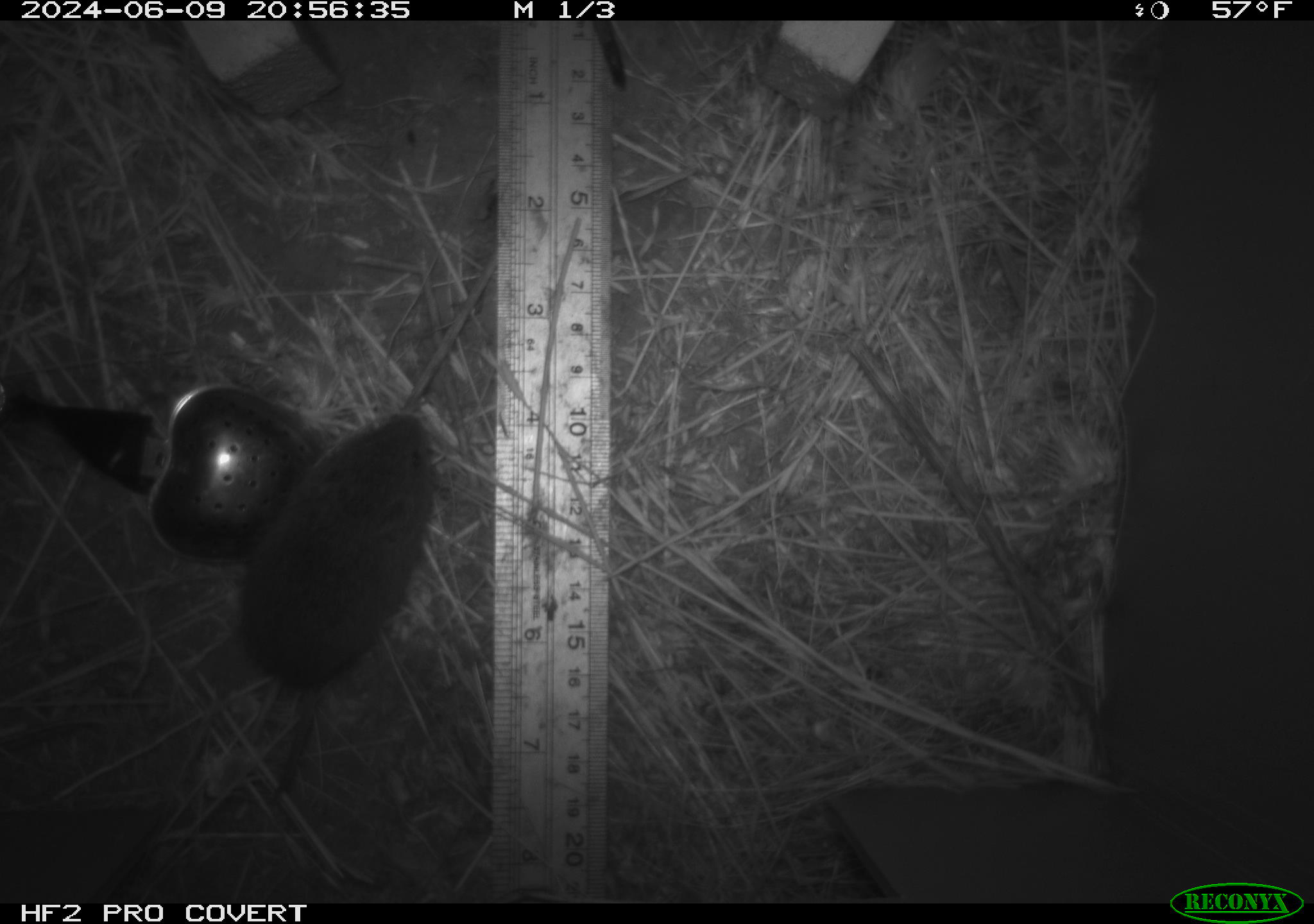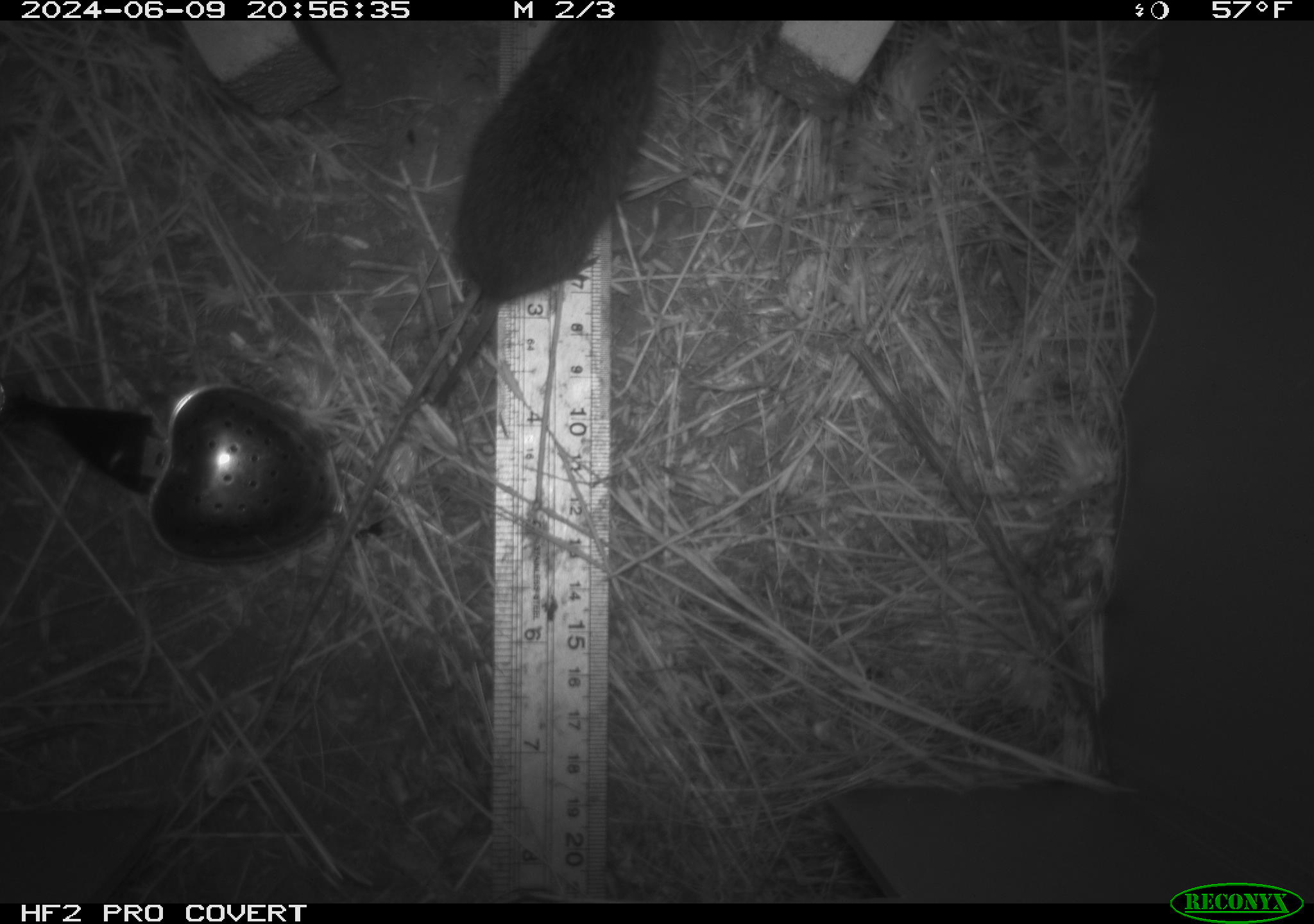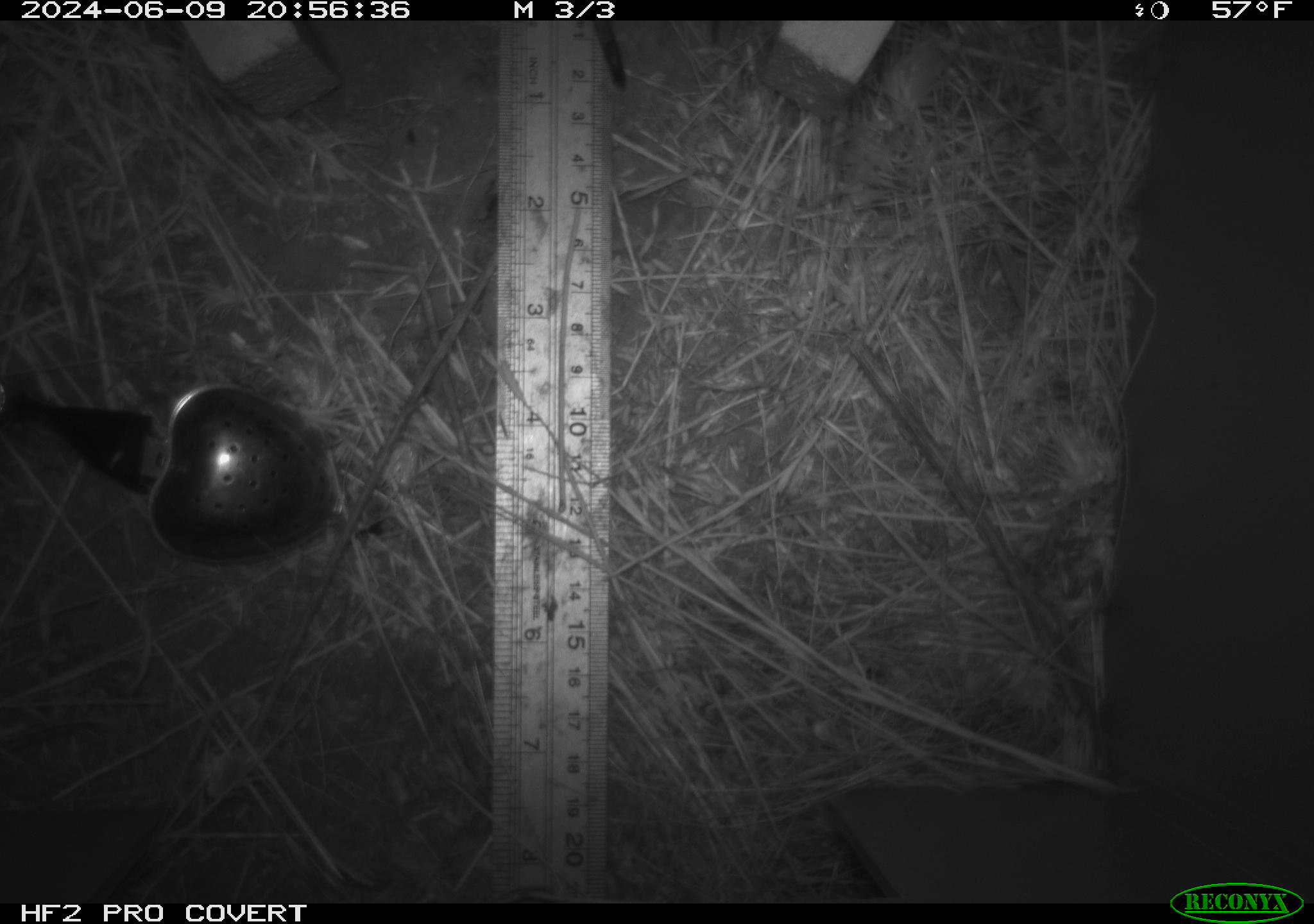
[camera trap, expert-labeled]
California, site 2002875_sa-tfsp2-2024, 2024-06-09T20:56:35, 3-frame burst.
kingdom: Animalia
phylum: Chordata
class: Mammalia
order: Rodentia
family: Cricetidae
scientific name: Arvicolinae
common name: voles, lemmings, and muskrats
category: arvicolinae subfamily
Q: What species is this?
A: Arvicolinae subfamily (voles, lemmings, and muskrats) (Arvicolinae).